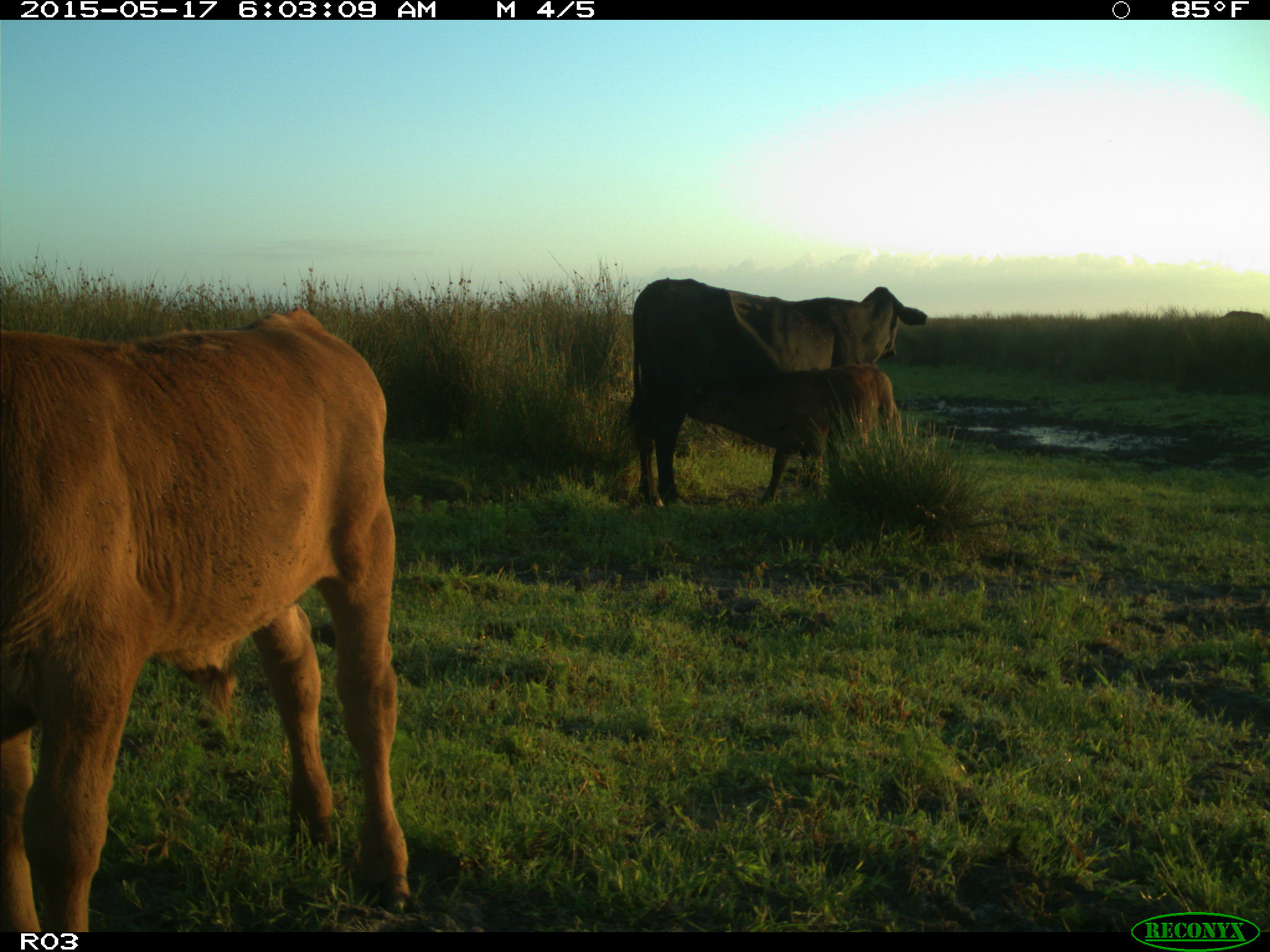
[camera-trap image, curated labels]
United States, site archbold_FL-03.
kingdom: Animalia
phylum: Chordata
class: Mammalia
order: Artiodactyla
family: Bovidae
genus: Bos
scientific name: Bos taurus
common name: domestic cow